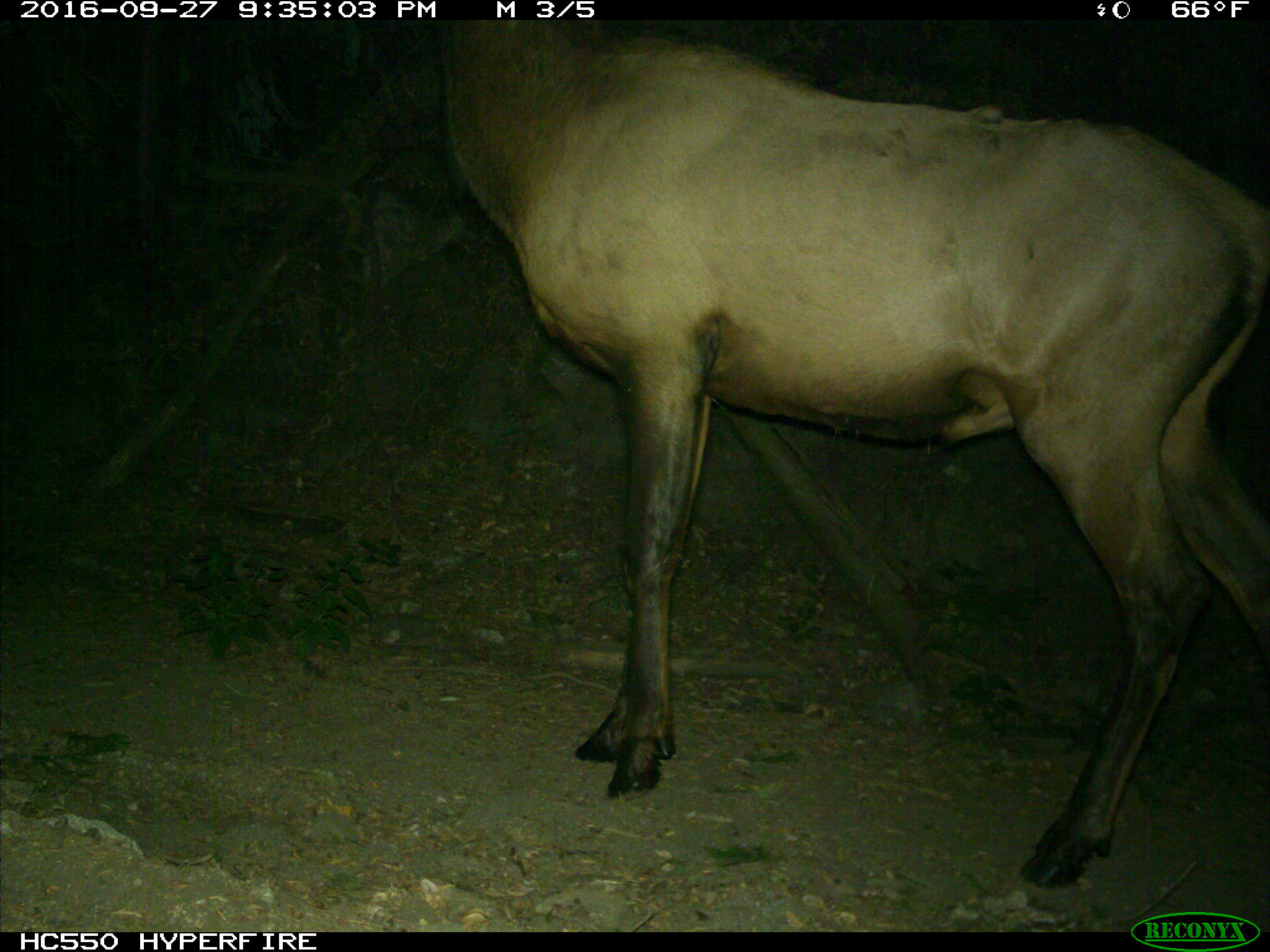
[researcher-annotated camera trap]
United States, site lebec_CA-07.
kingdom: Animalia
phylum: Chordata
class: Mammalia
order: Artiodactyla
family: Cervidae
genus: Cervus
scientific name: Cervus canadensis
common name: elk